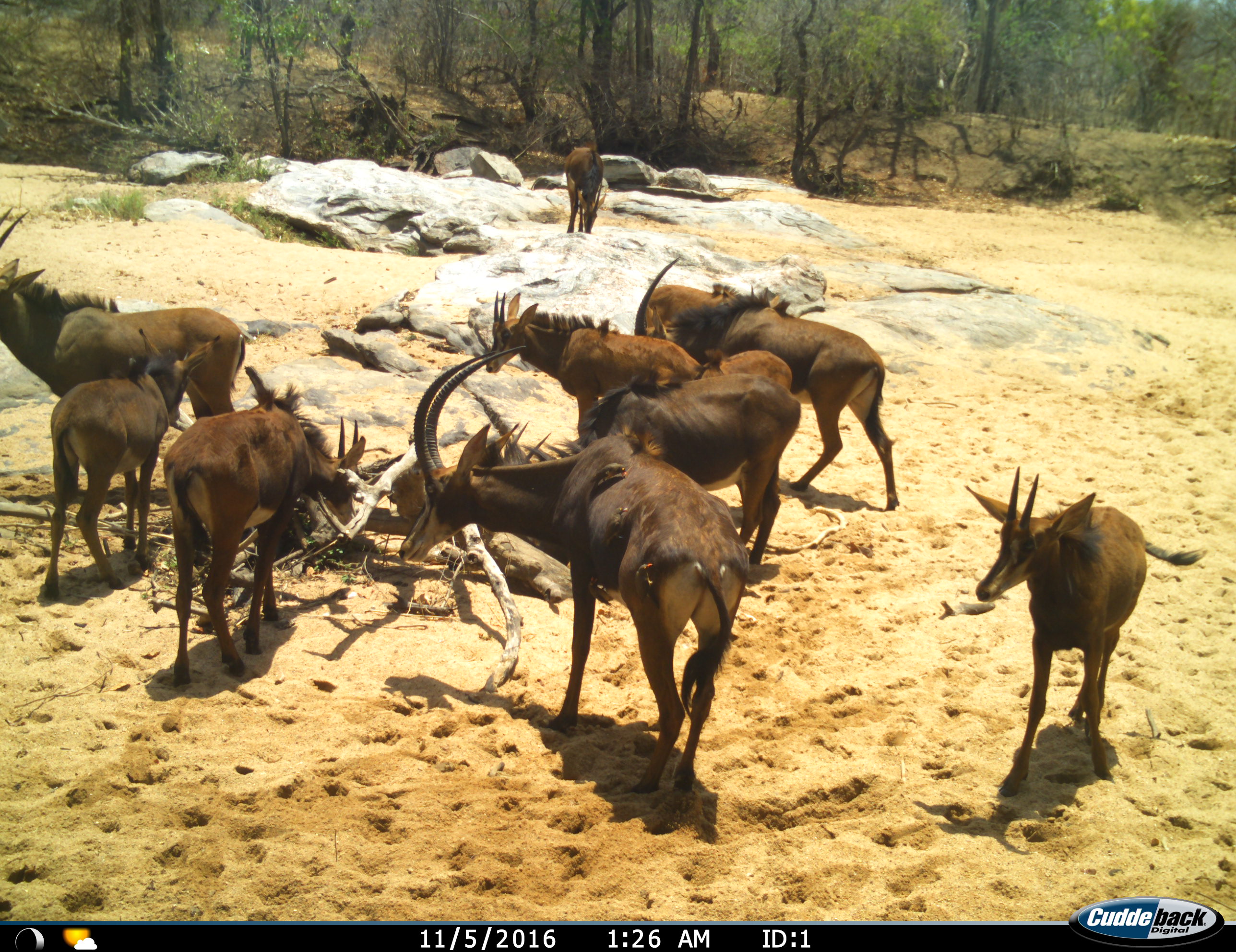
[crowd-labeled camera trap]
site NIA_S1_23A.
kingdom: Animalia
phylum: Chordata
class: Mammalia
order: Artiodactyla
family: Bovidae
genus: Hippotragus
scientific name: Hippotragus niger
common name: sable antelope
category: sable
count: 10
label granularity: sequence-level